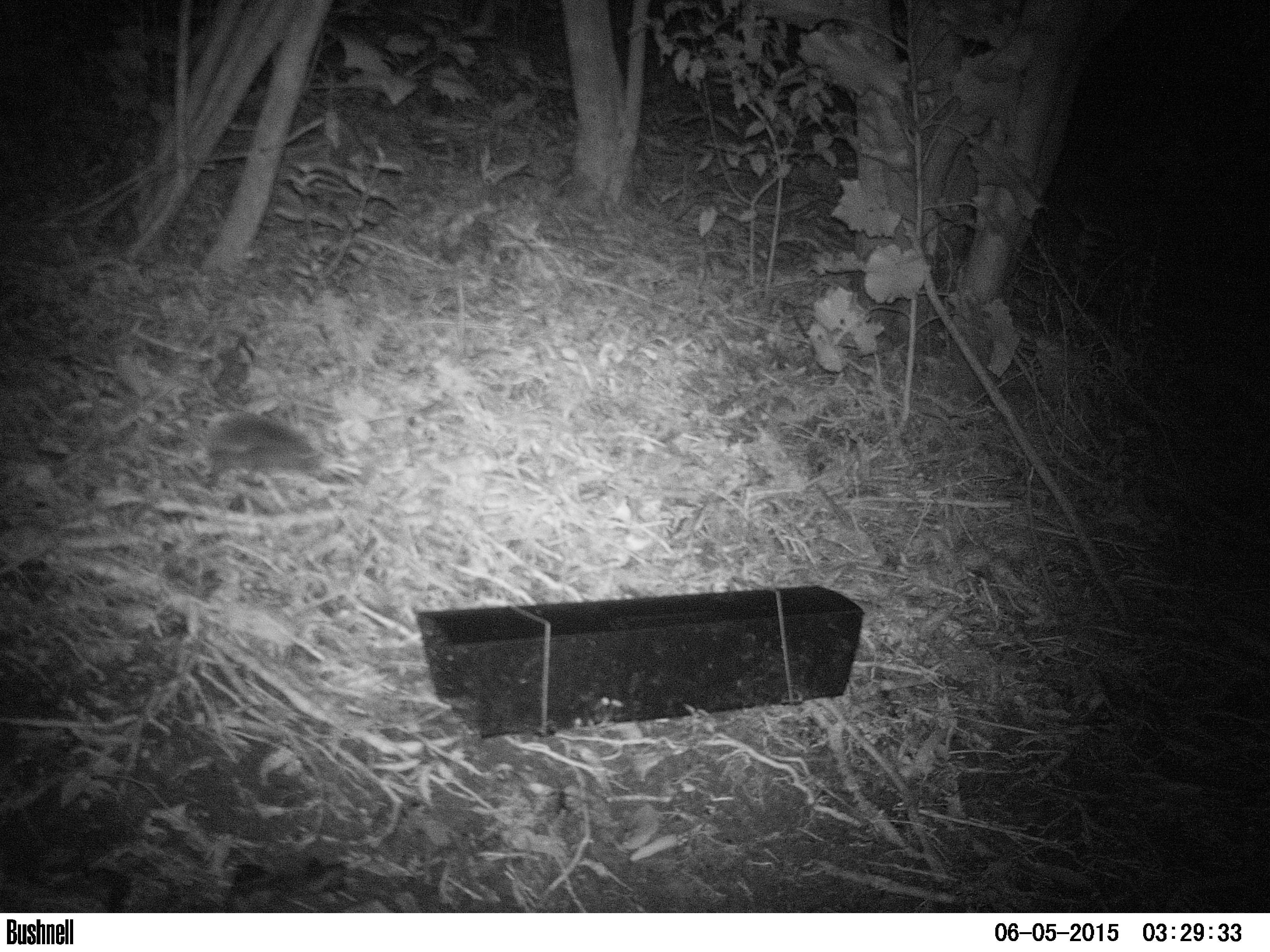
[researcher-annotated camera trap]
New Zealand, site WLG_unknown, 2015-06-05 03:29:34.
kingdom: Animalia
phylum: Chordata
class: Mammalia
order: Eulipotyphla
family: Erinaceidae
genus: Erinaceus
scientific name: Erinaceus europaeus europaeus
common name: european hedgehog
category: hedgehog